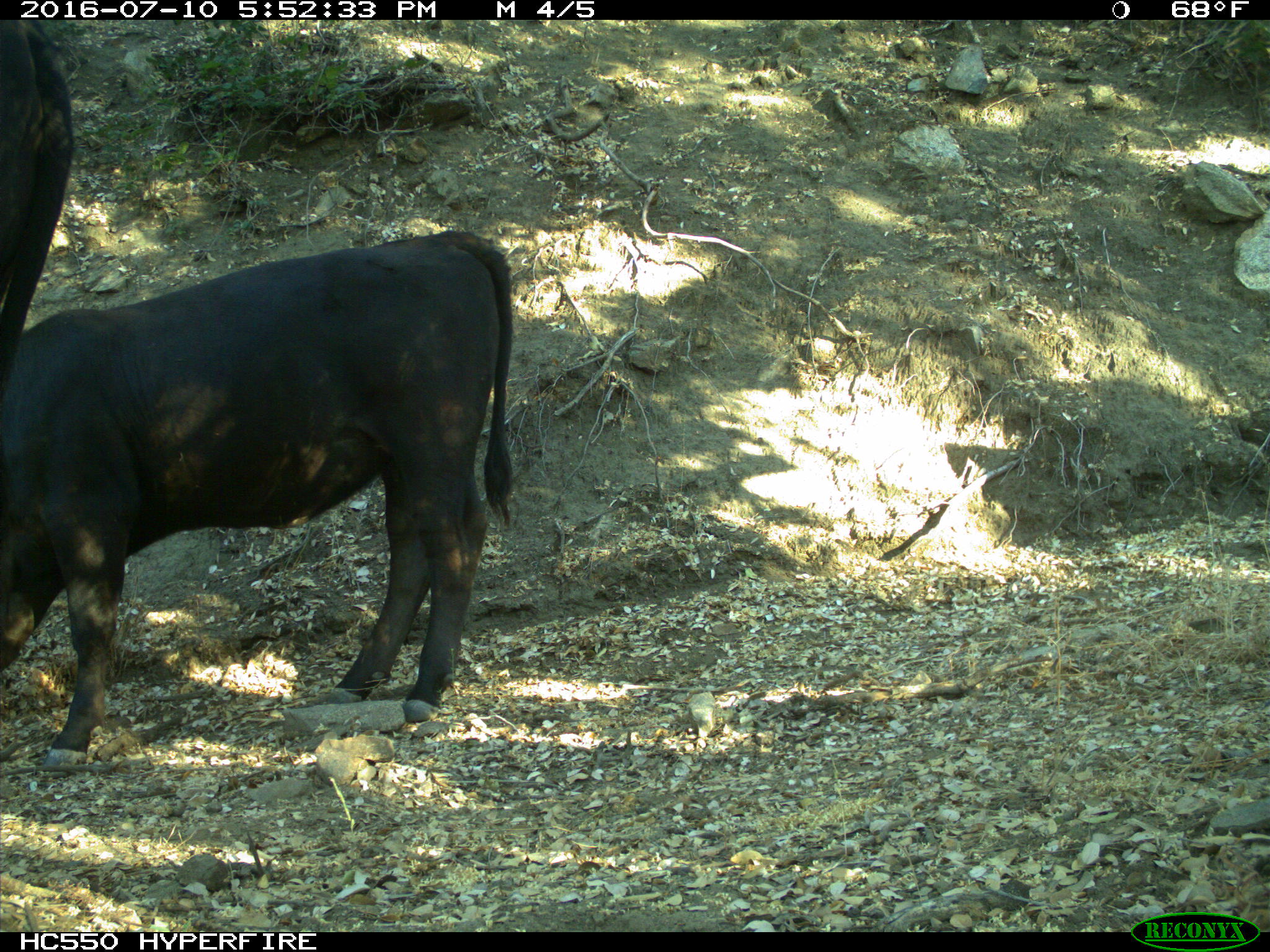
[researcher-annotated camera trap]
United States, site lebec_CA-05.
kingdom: Animalia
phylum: Chordata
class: Mammalia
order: Artiodactyla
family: Bovidae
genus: Bos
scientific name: Bos taurus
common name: domestic cow